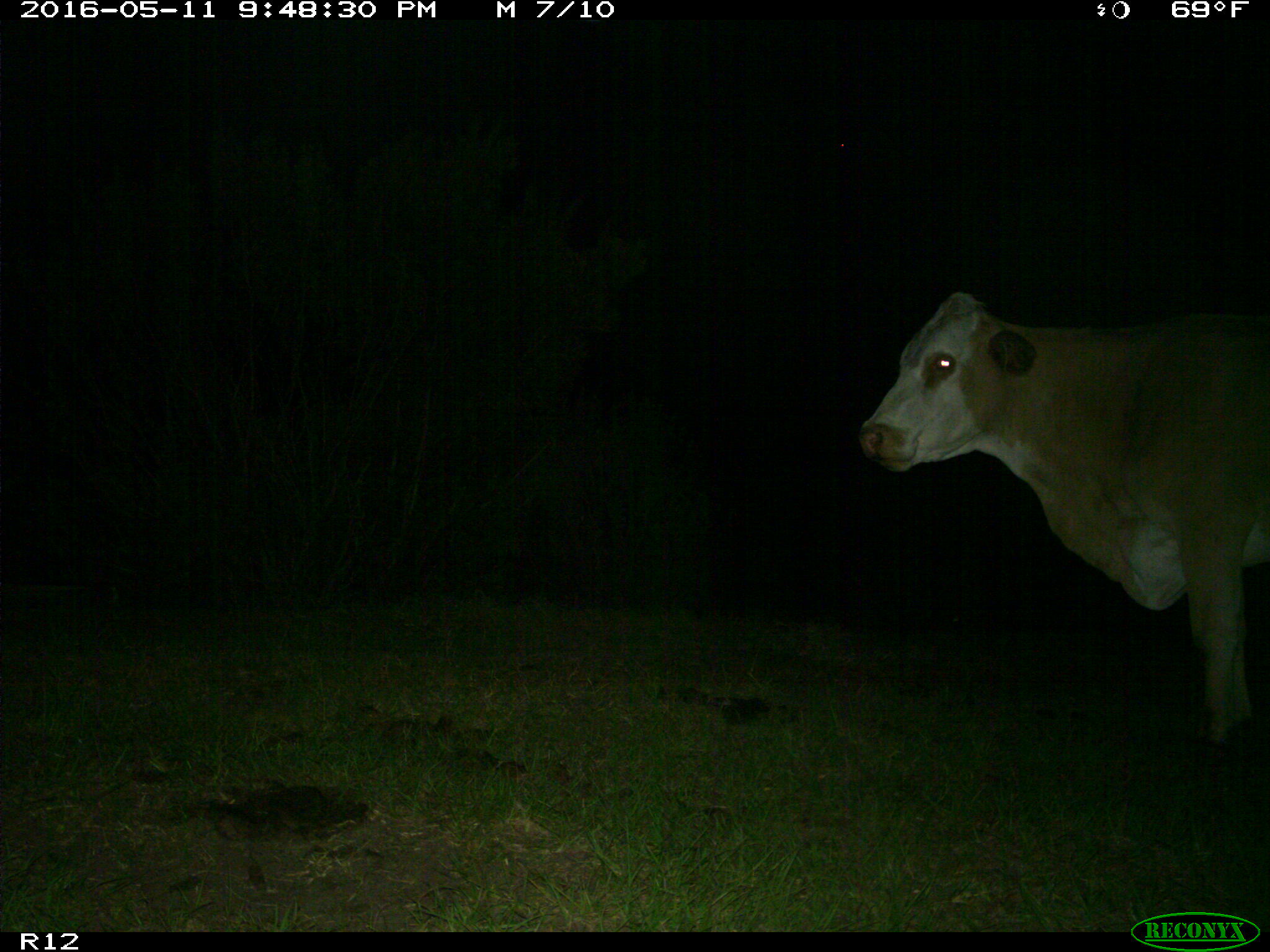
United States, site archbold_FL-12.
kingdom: Animalia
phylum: Chordata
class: Mammalia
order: Artiodactyla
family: Bovidae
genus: Bos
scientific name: Bos taurus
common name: domestic cow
Bos taurus (domestic cow).